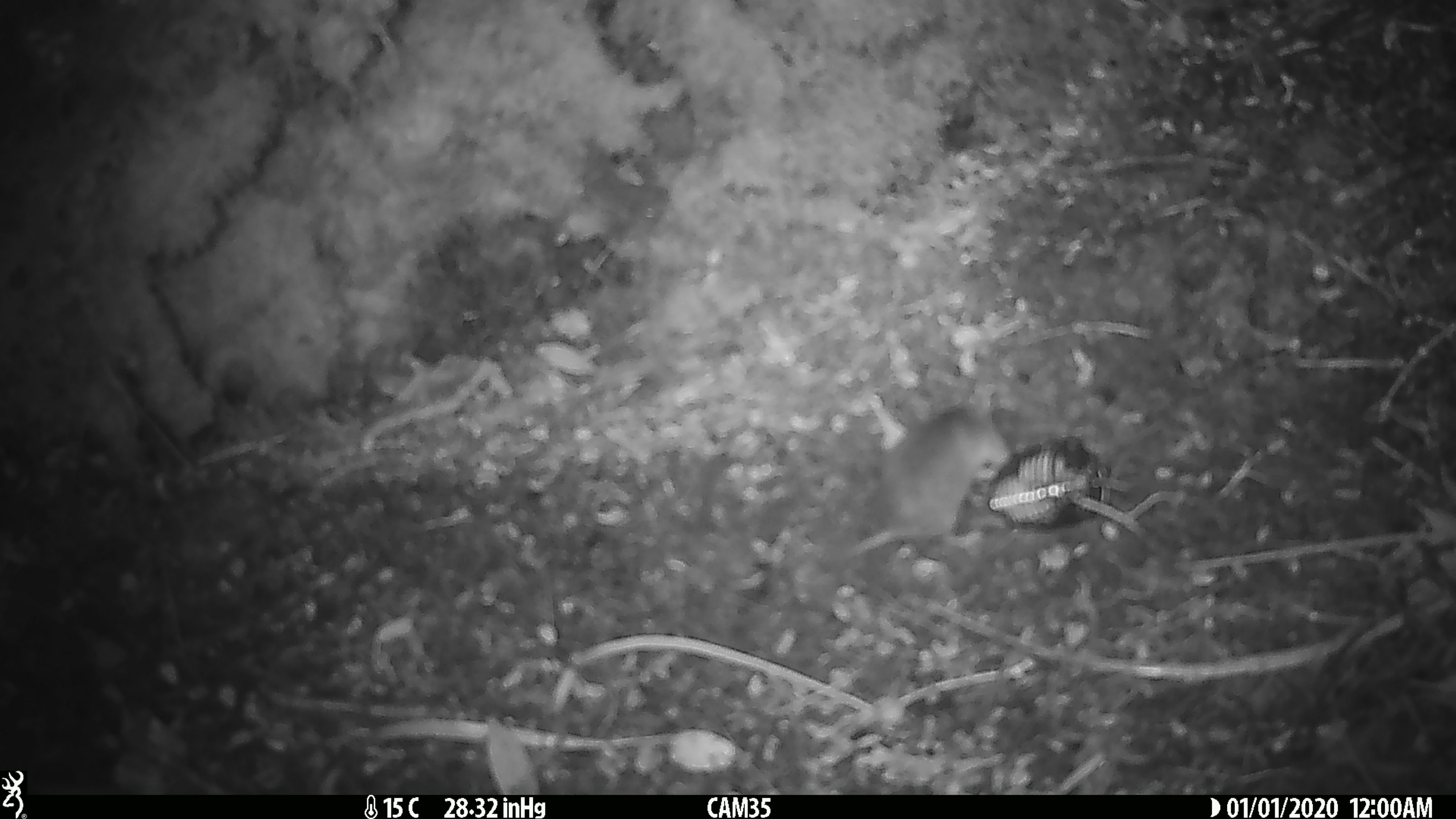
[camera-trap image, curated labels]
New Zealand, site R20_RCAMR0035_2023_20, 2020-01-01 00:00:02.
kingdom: Animalia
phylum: Chordata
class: Mammalia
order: Rodentia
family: Muridae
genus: Mus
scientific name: Mus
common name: mouse